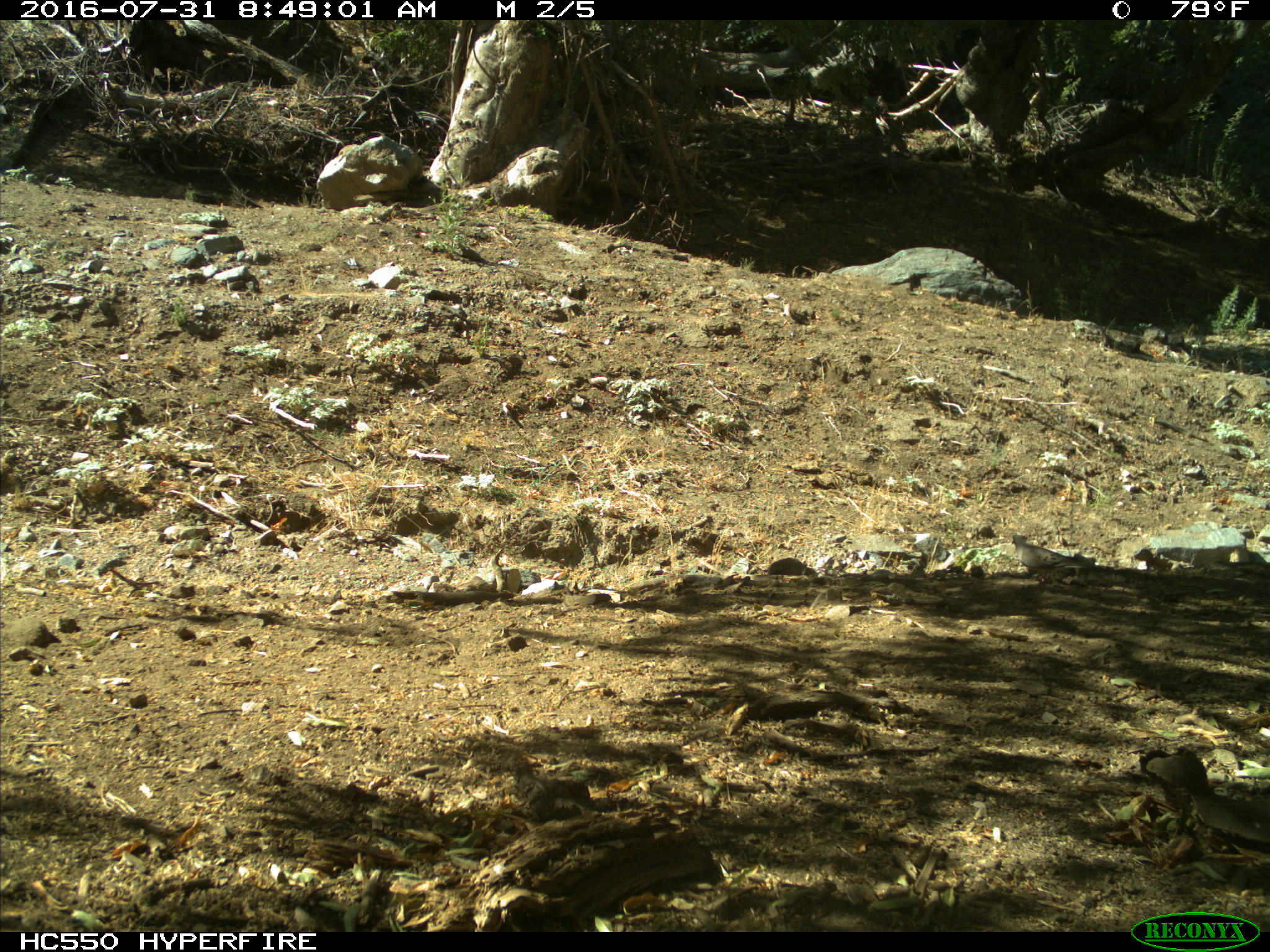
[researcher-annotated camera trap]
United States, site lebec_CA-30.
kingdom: Animalia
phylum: Chordata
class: Aves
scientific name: Aves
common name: birds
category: unidentified bird